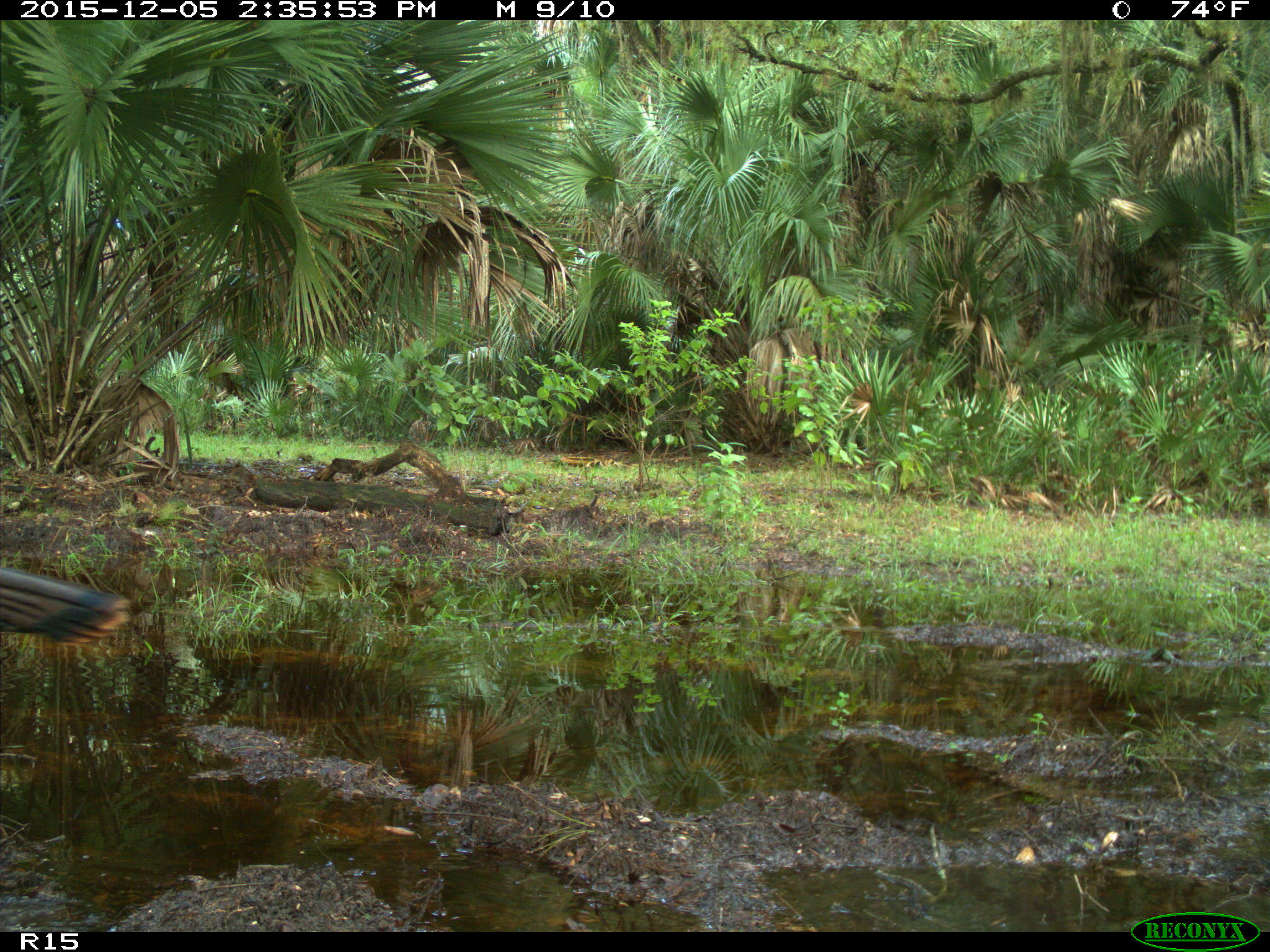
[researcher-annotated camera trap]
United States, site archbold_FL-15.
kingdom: Animalia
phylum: Chordata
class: Aves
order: Galliformes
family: Phasianidae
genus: Meleagris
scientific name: Meleagris gallopavo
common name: wild turkey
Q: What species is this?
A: Meleagris gallopavo (wild turkey).